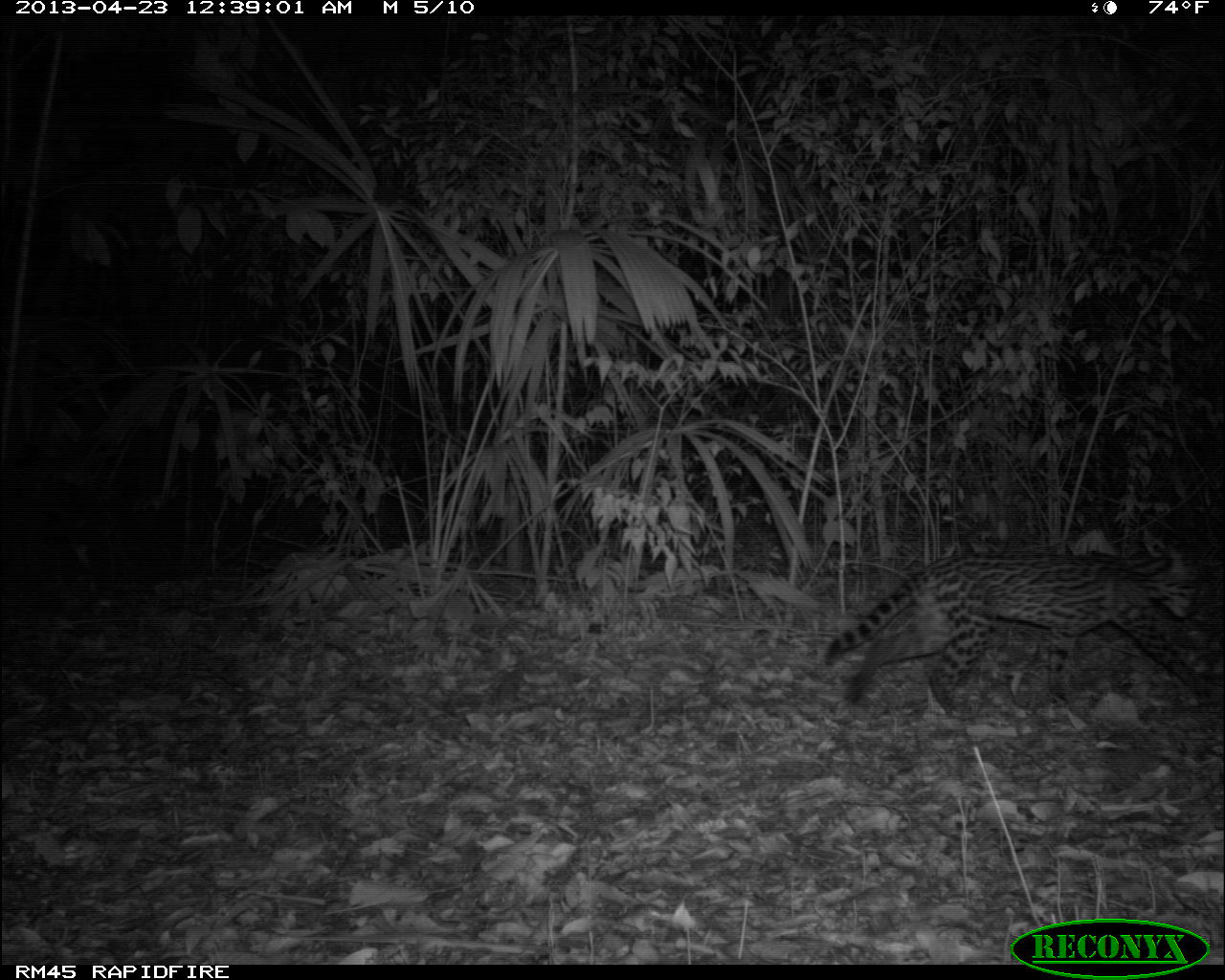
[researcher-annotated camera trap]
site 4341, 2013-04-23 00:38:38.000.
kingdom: Animalia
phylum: Chordata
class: Mammalia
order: Carnivora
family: Felidae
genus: Leopardus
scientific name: Leopardus pardalis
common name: ocelot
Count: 1.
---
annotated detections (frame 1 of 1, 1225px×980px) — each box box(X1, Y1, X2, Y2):
leopardus pardalis: box(825, 530, 1212, 711)